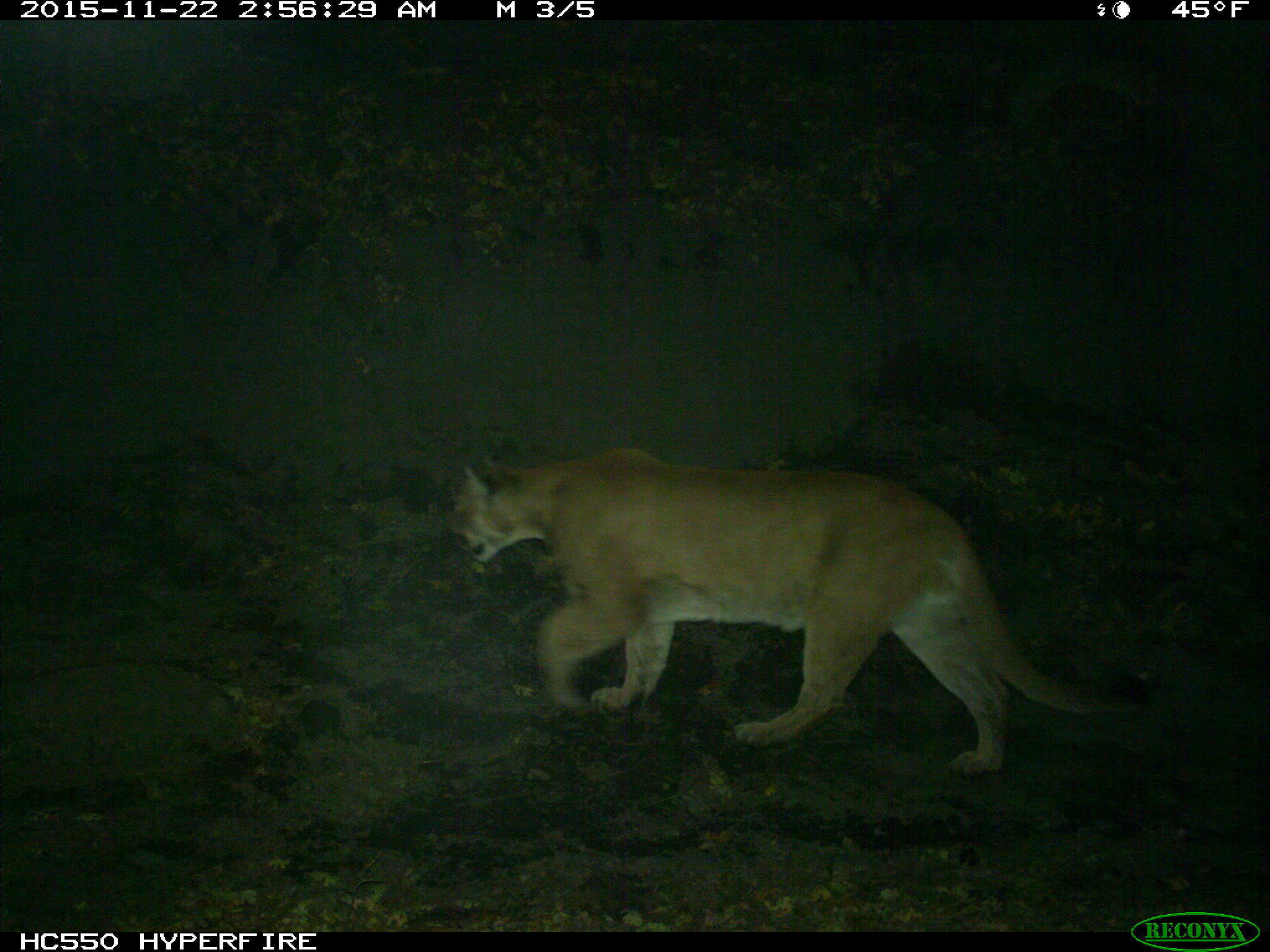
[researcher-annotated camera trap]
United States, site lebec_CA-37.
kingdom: Animalia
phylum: Chordata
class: Mammalia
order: Carnivora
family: Felidae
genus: Puma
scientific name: Puma concolor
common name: mountain lion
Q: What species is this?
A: Puma concolor (mountain lion).